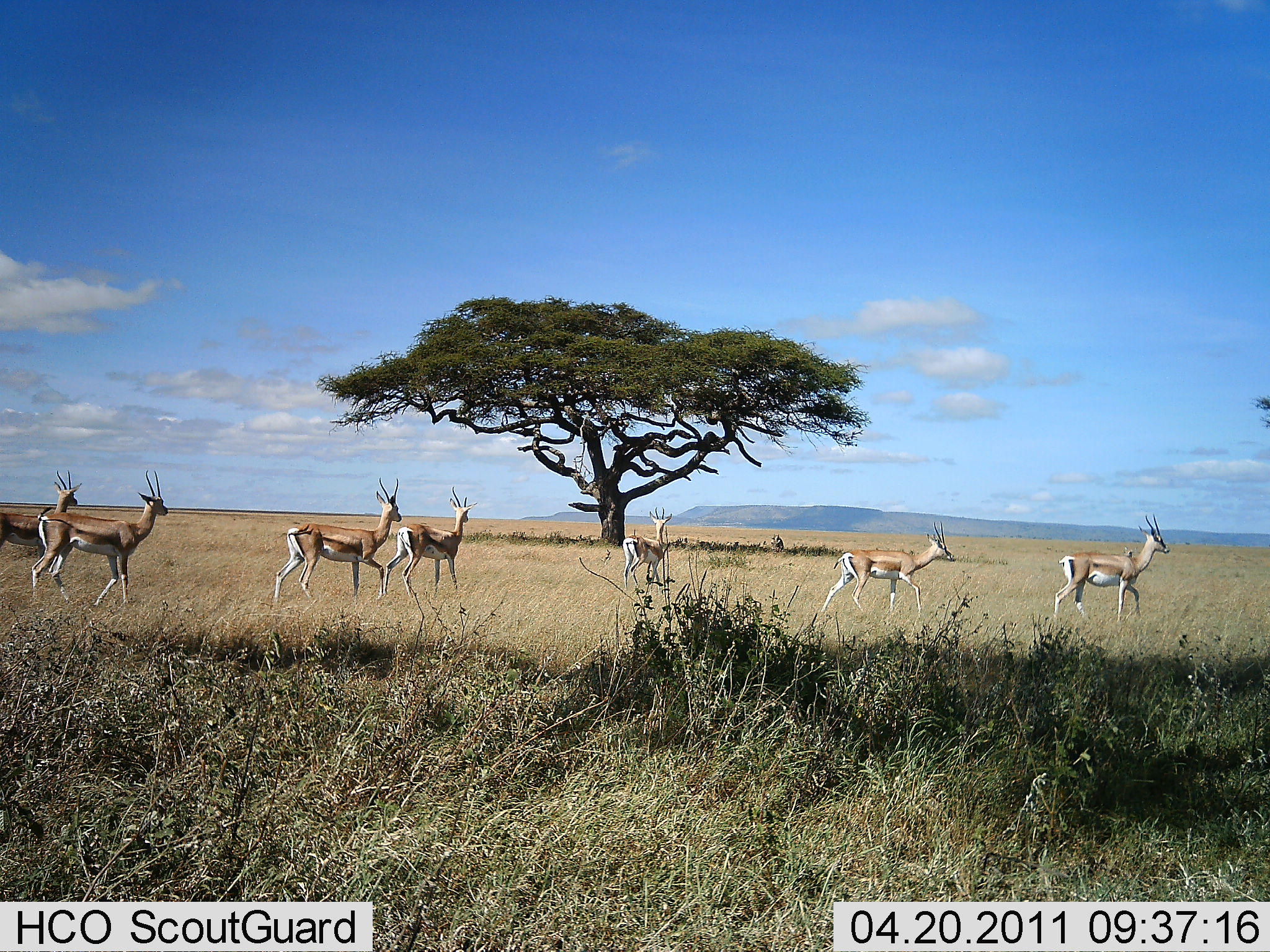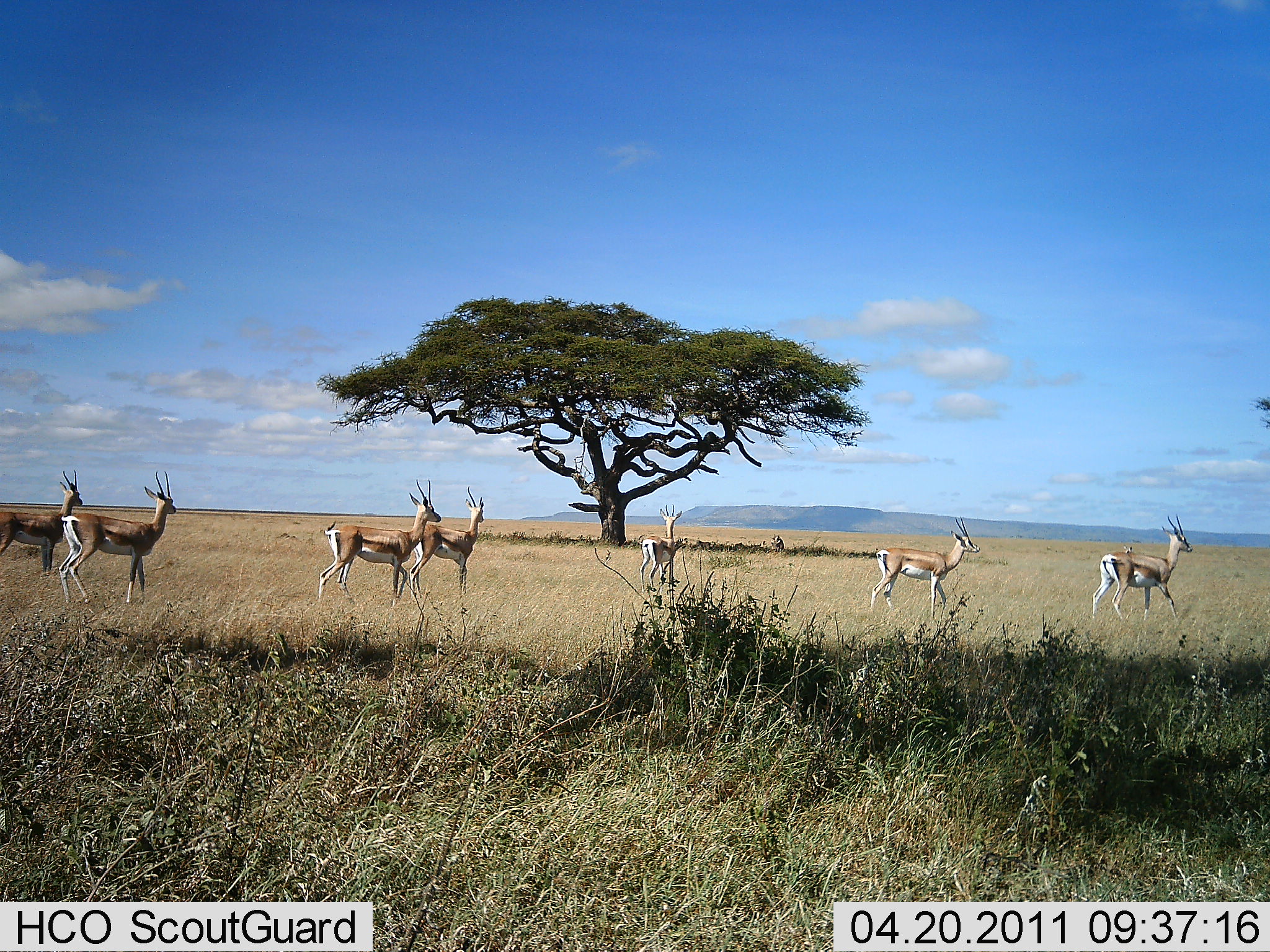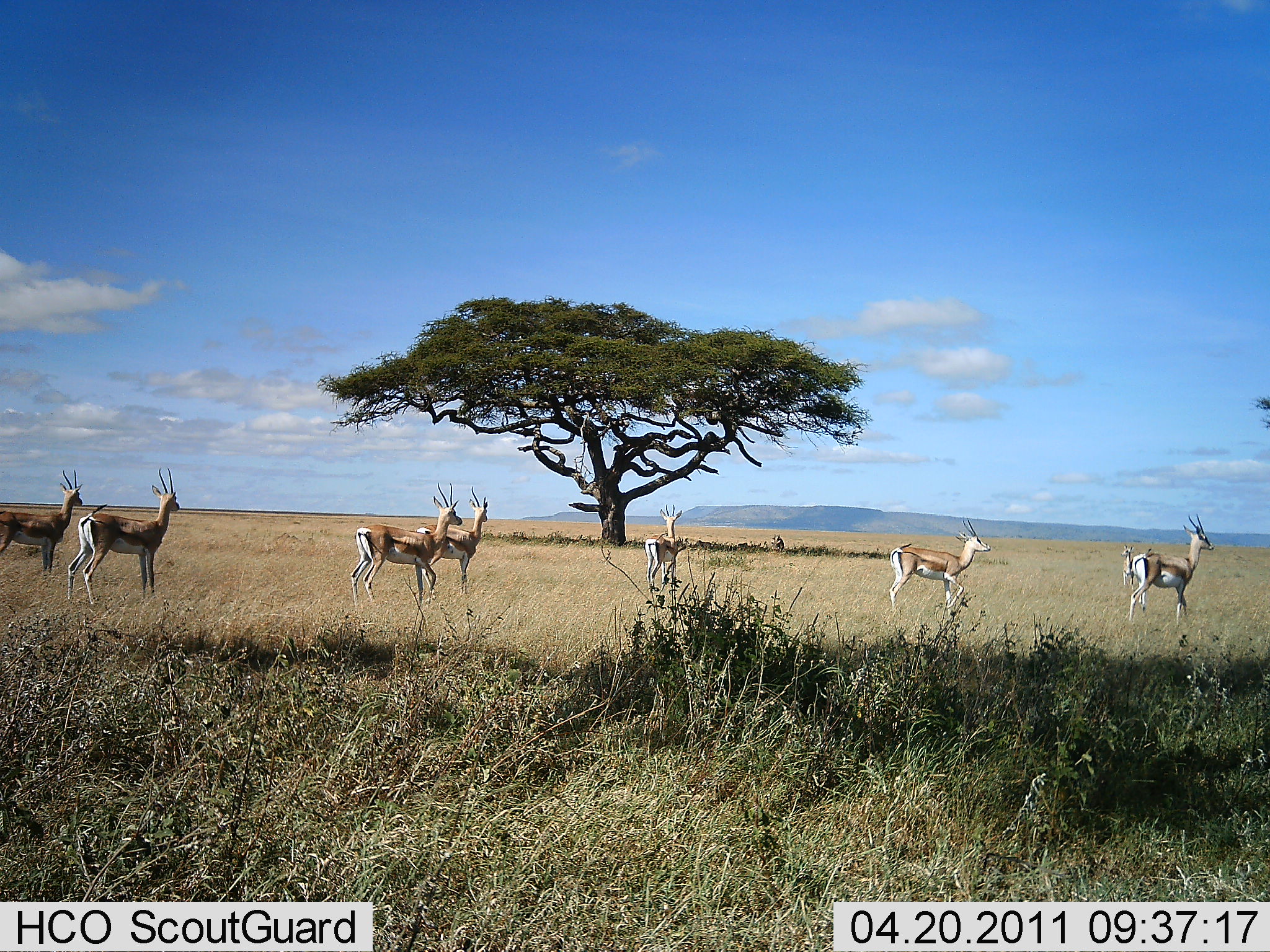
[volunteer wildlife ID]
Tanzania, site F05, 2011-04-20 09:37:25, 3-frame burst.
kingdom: Animalia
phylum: Chordata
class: Mammalia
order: Artiodactyla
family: Bovidae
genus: Nanger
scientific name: Nanger granti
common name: grant's gazelle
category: gazellegrants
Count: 7.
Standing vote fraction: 55%.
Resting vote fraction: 0%.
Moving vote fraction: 91%.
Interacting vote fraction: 0%.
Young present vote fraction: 0%.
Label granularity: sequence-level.